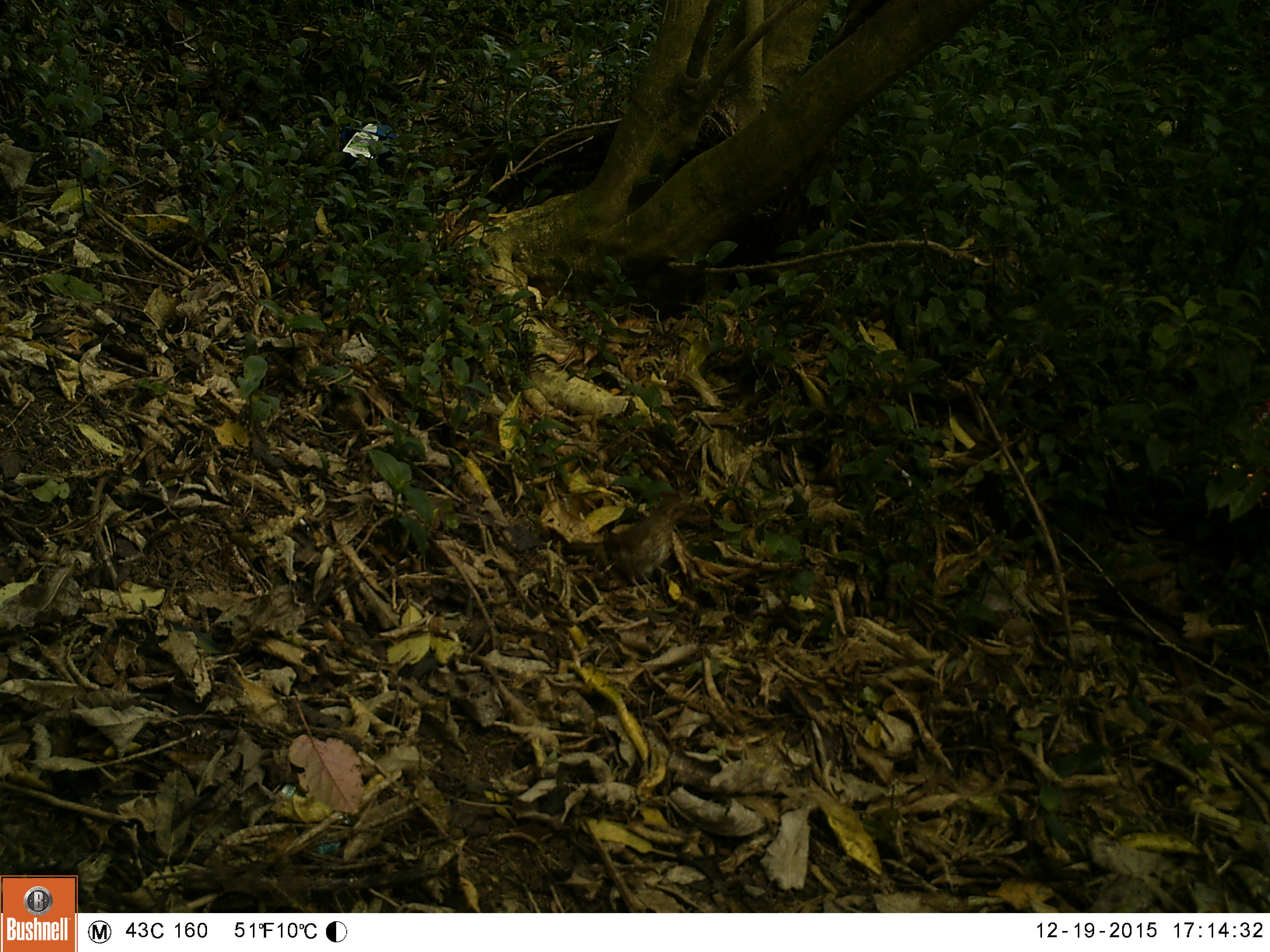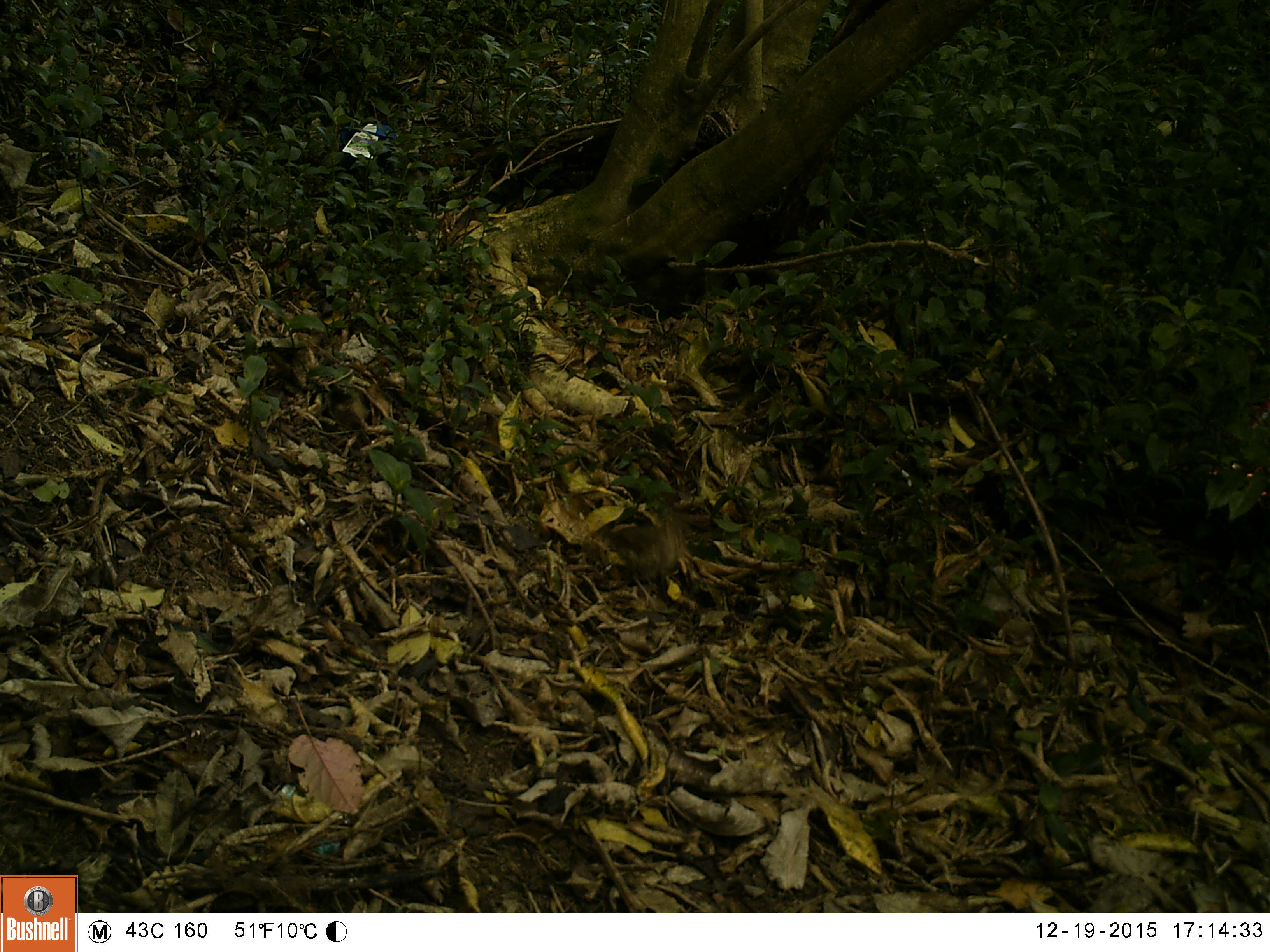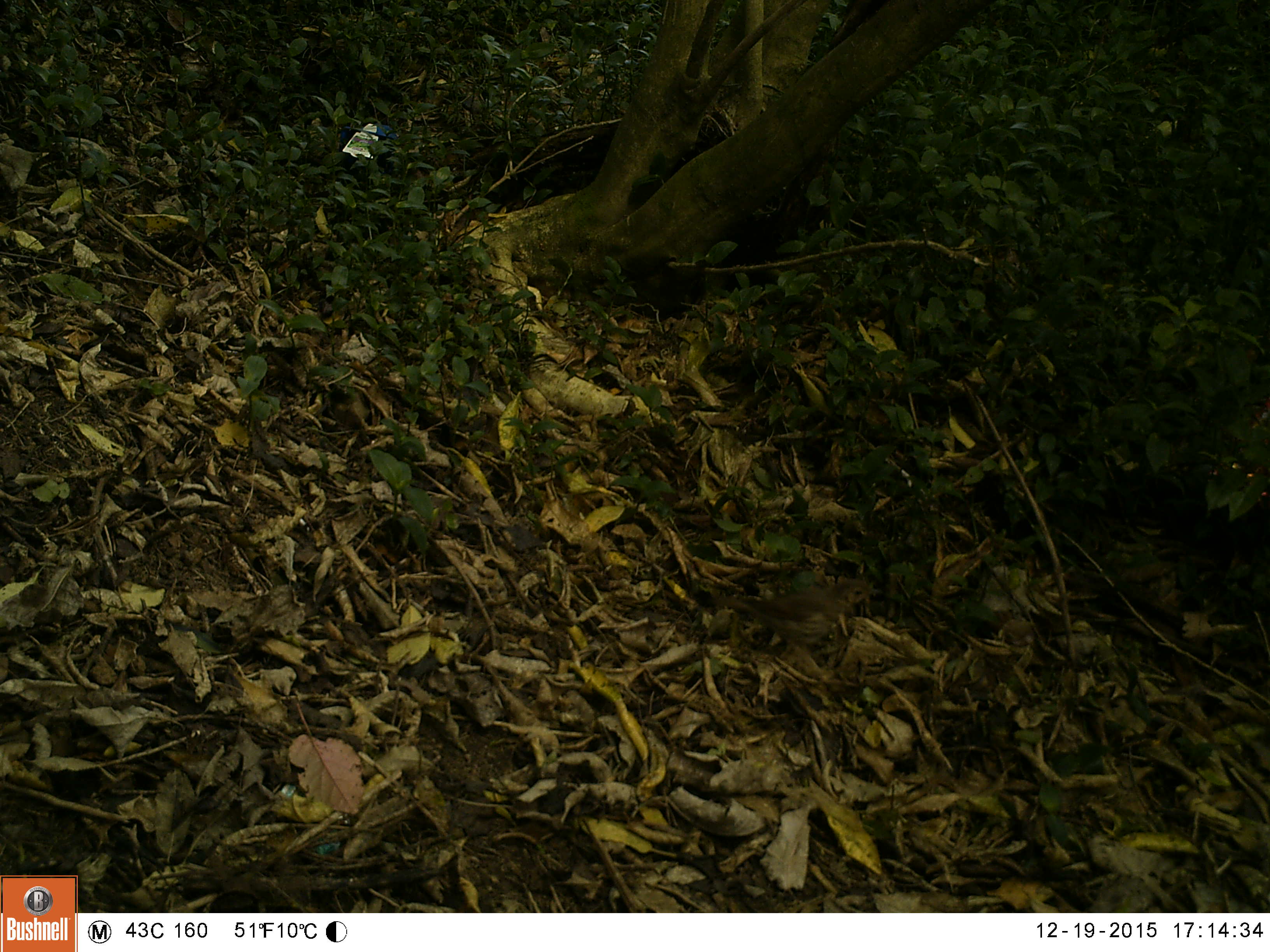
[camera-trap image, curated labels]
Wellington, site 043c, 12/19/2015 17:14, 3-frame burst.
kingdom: Animalia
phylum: Chordata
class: Aves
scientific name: Aves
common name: bird